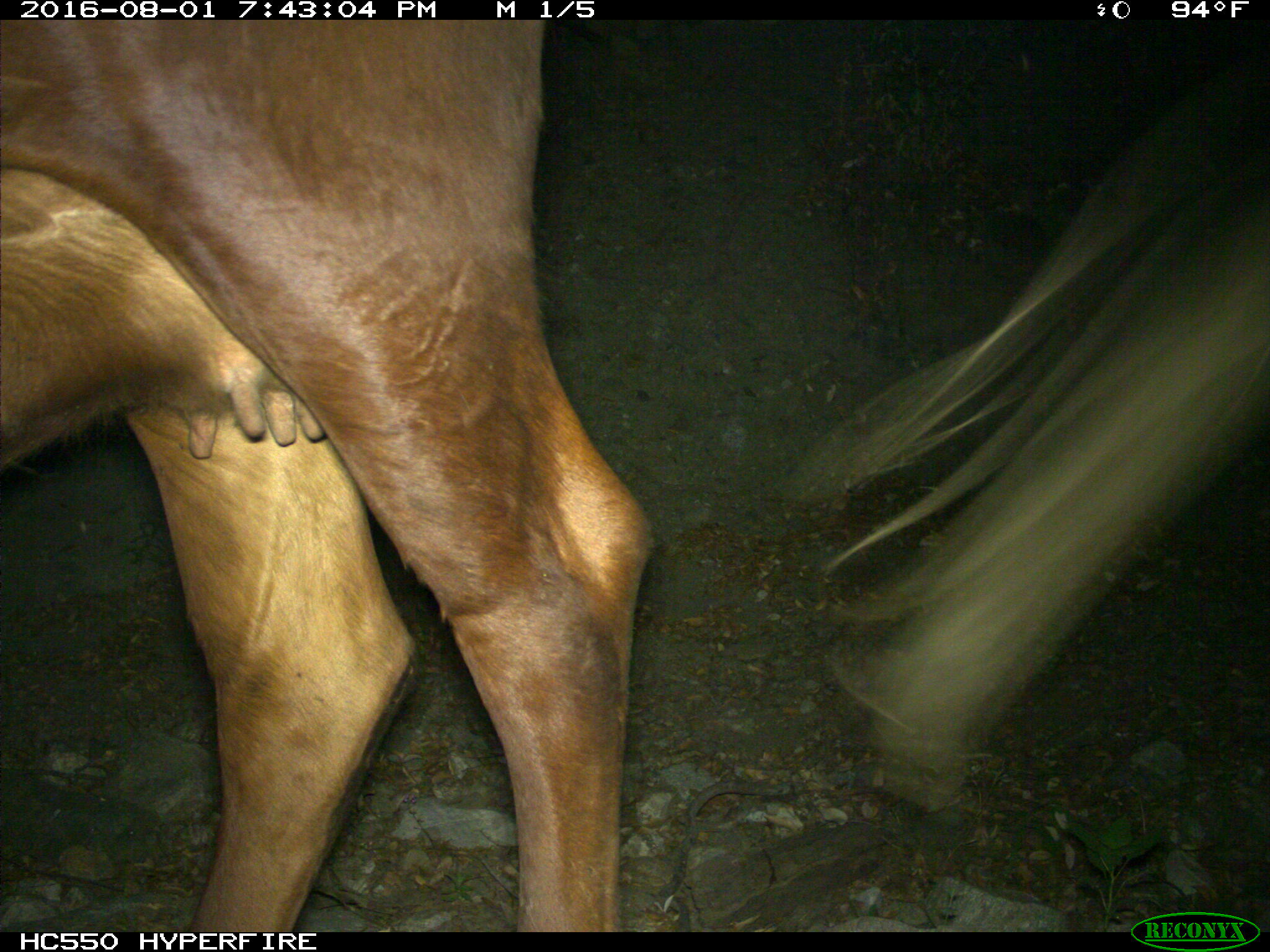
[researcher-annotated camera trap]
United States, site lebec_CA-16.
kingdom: Animalia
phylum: Chordata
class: Mammalia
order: Artiodactyla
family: Bovidae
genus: Bos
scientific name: Bos taurus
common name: domestic cow